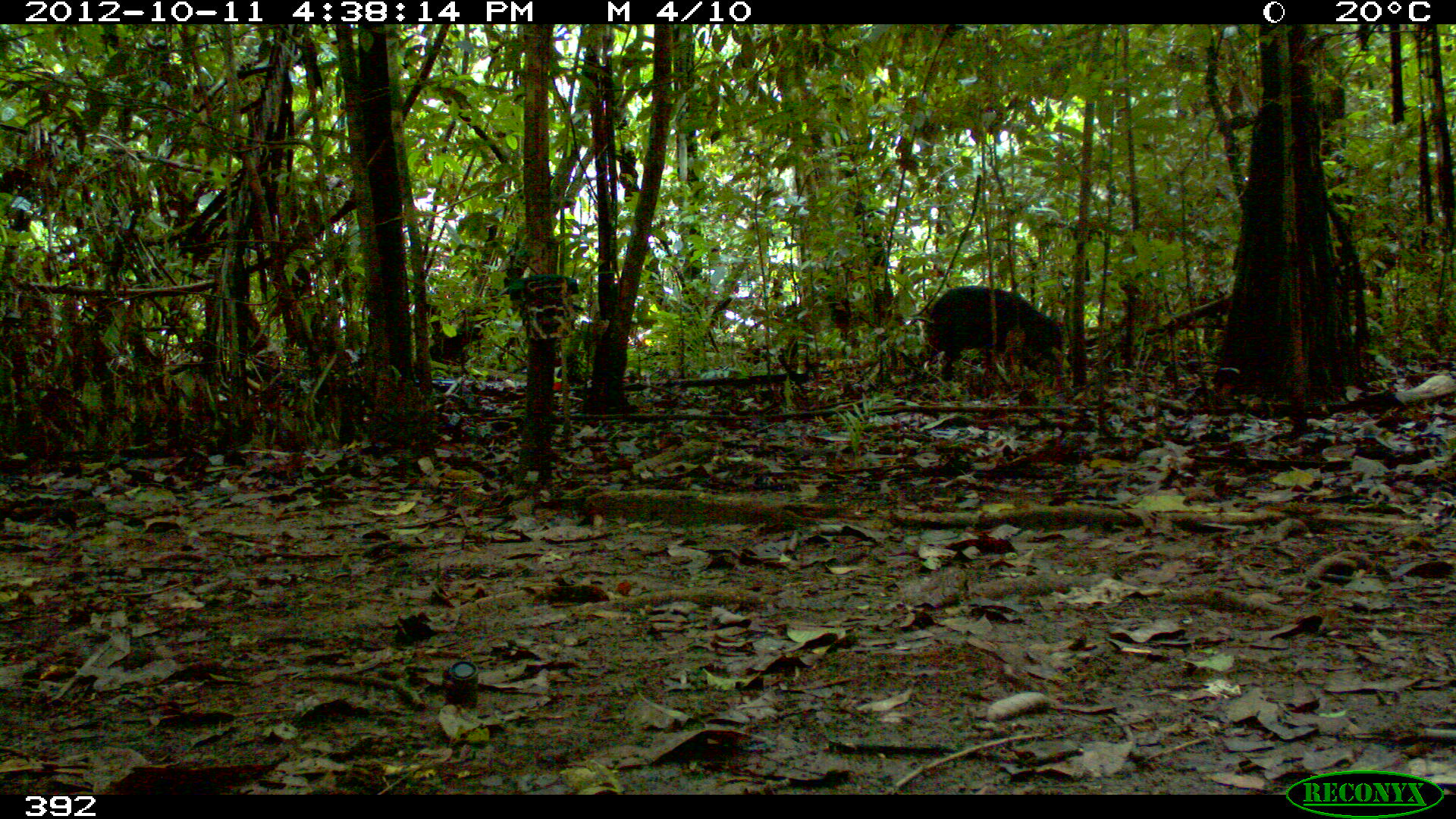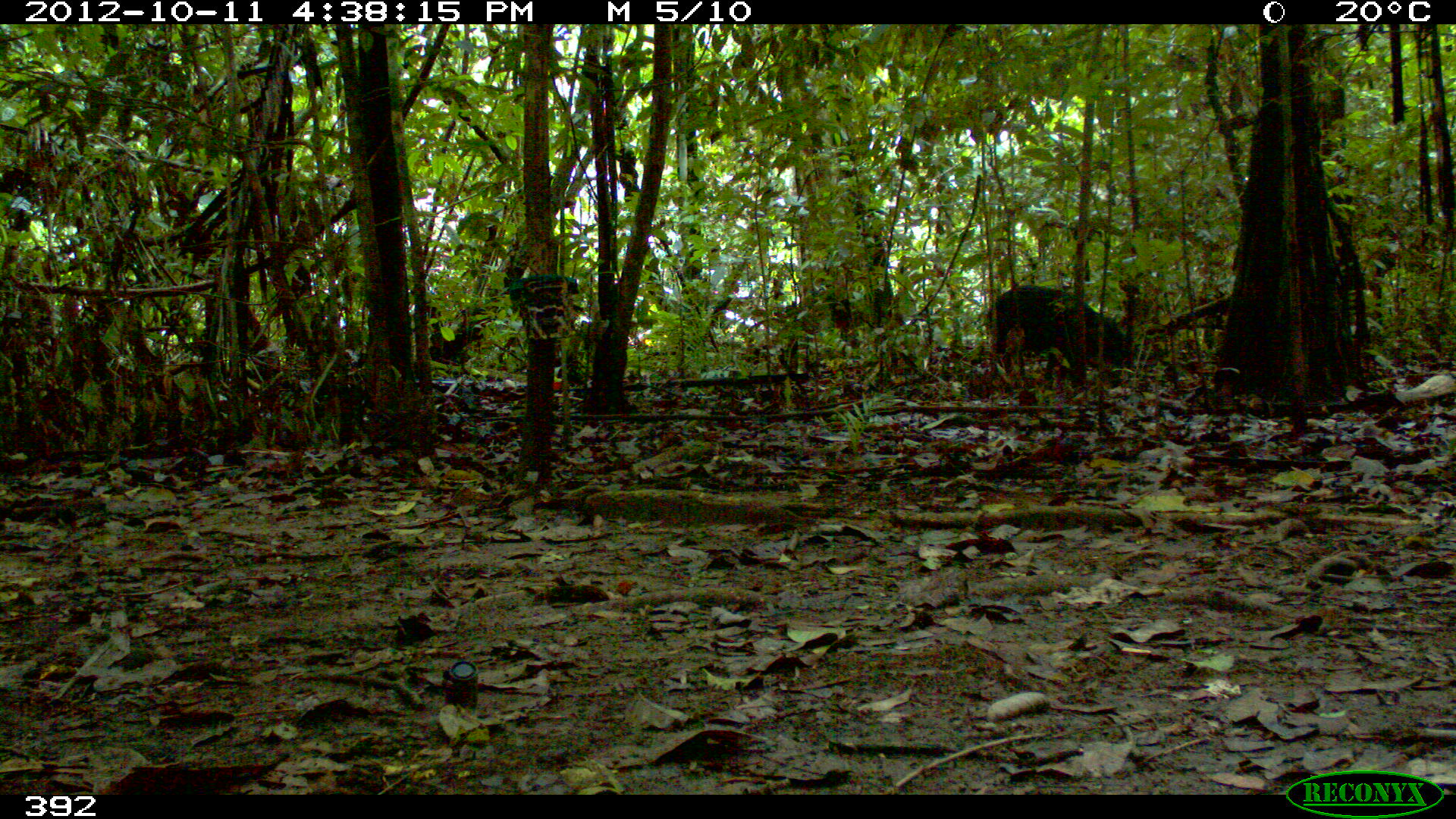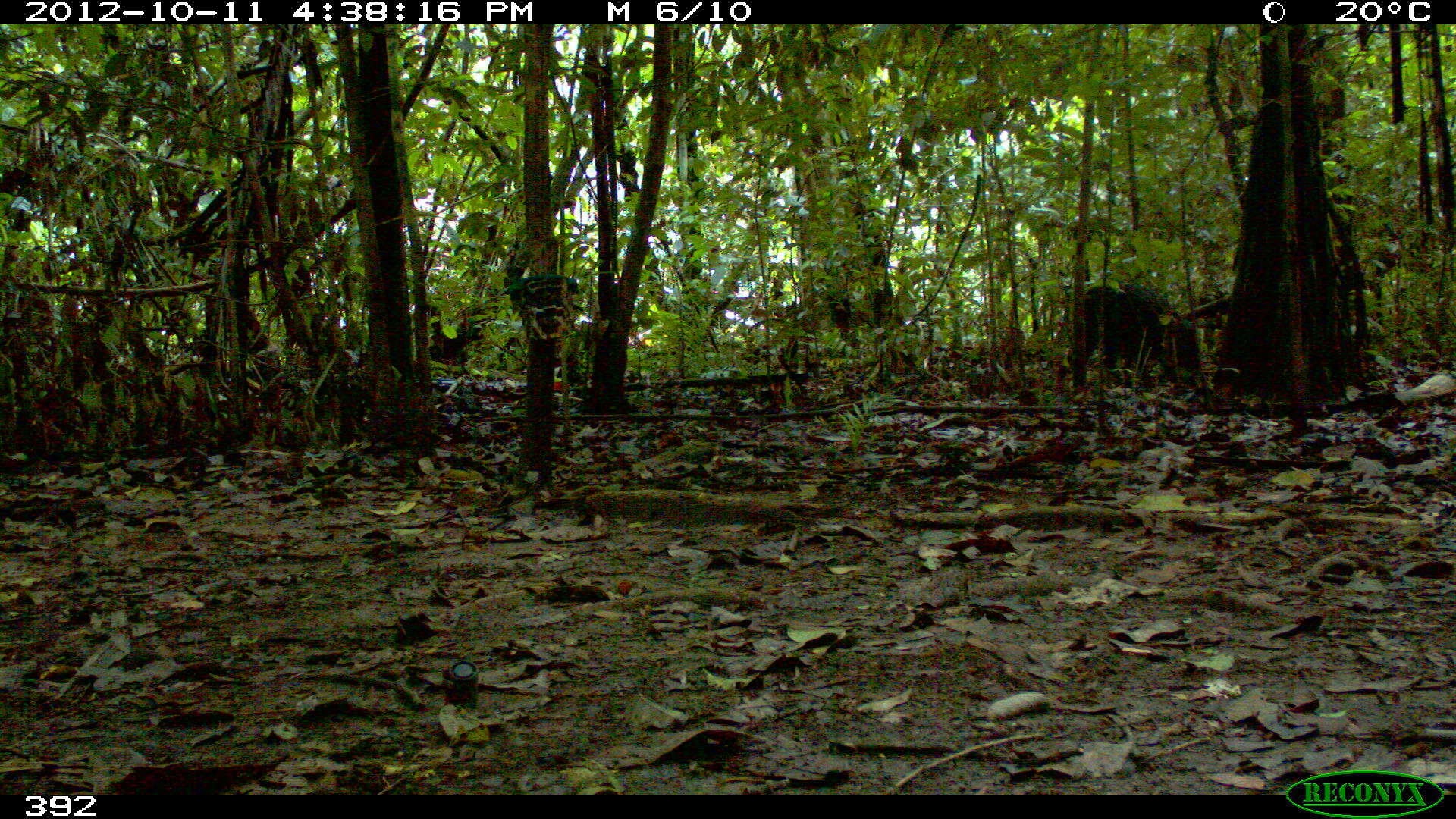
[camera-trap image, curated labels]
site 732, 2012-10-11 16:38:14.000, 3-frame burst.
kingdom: Animalia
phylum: Chordata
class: Mammalia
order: Artiodactyla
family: Tayassuidae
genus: Tayassu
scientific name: Tayassu pecari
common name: white-lipped peccary